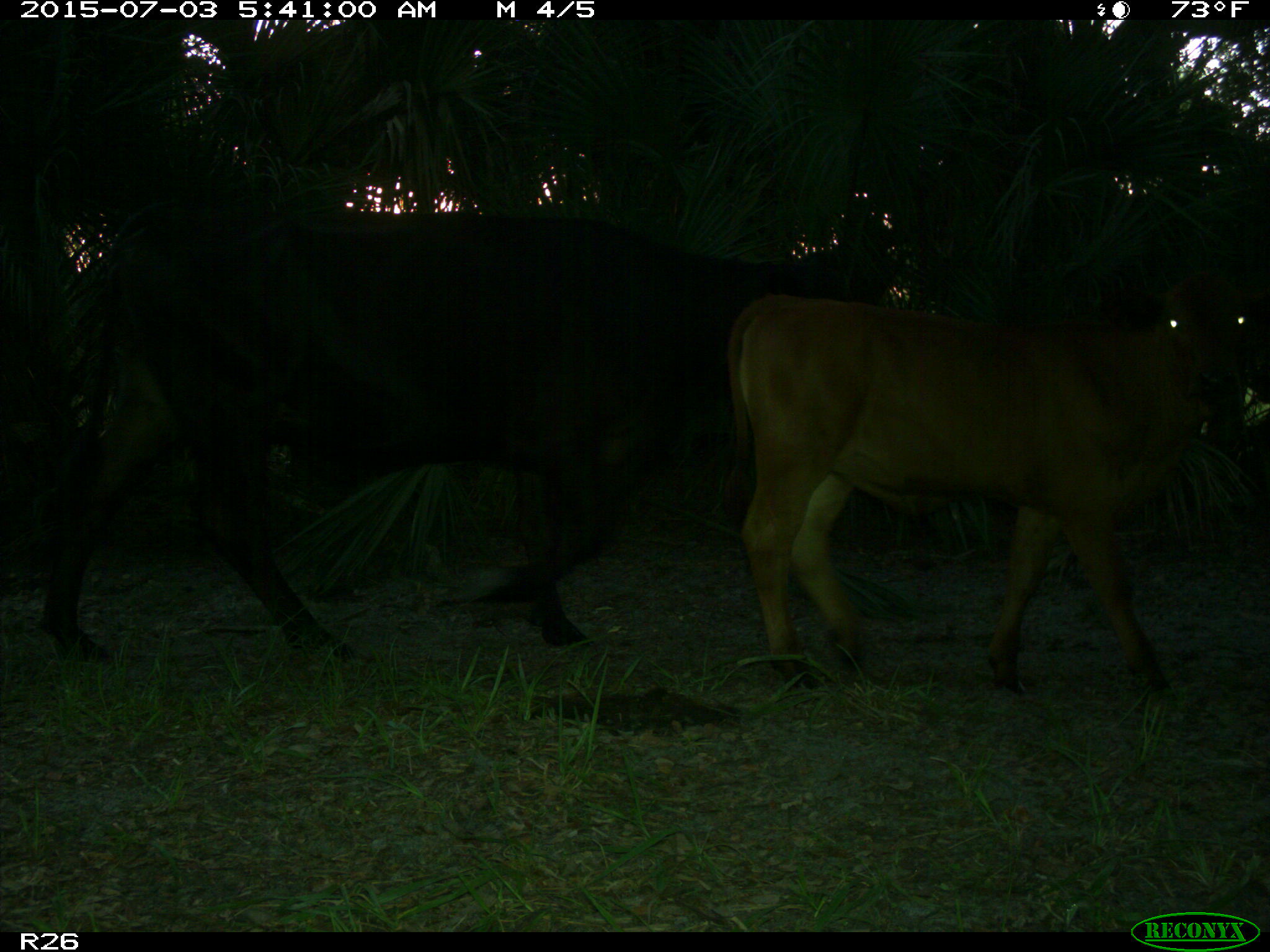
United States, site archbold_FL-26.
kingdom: Animalia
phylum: Chordata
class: Mammalia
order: Artiodactyla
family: Bovidae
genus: Bos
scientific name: Bos taurus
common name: domestic cow